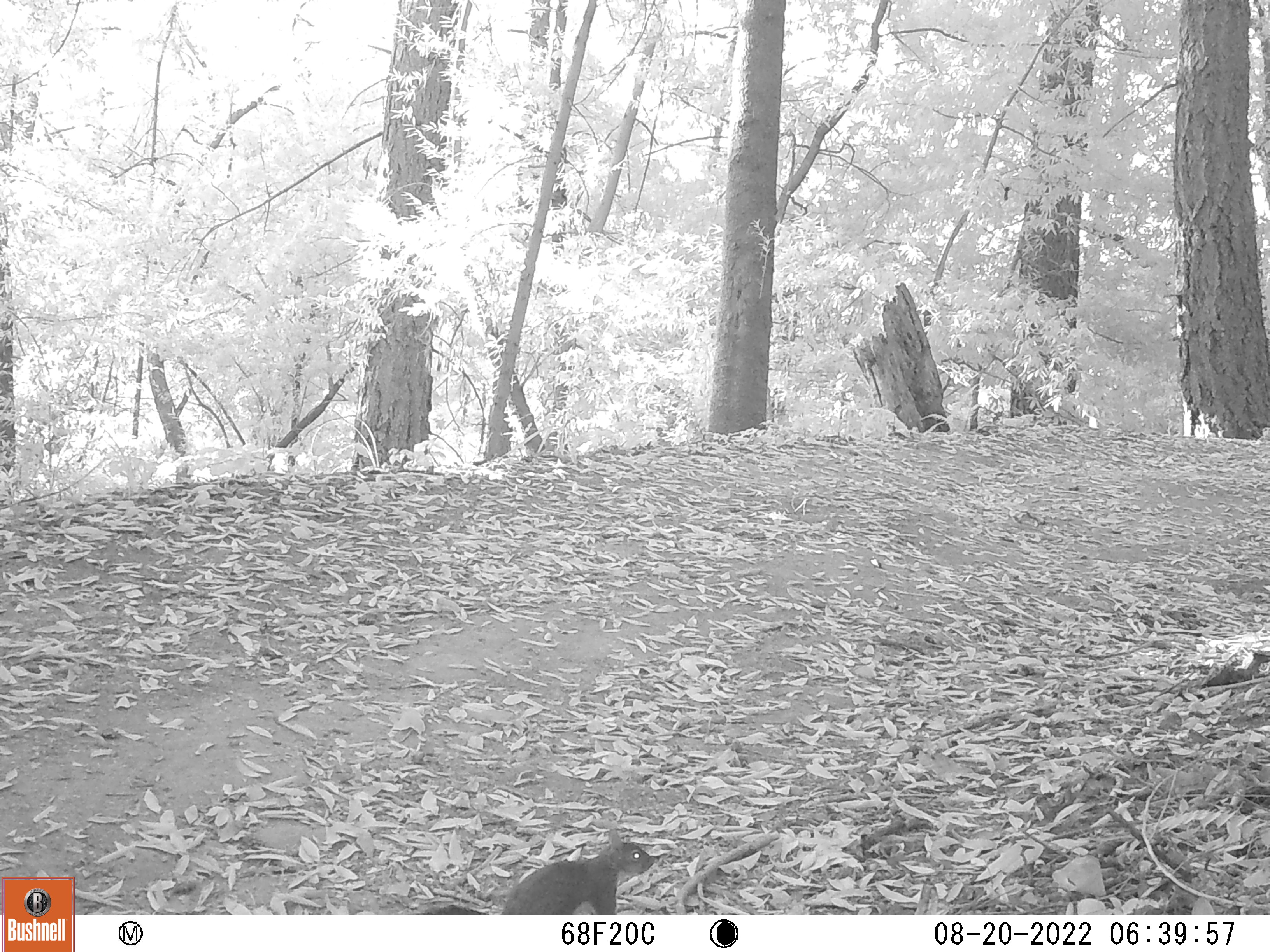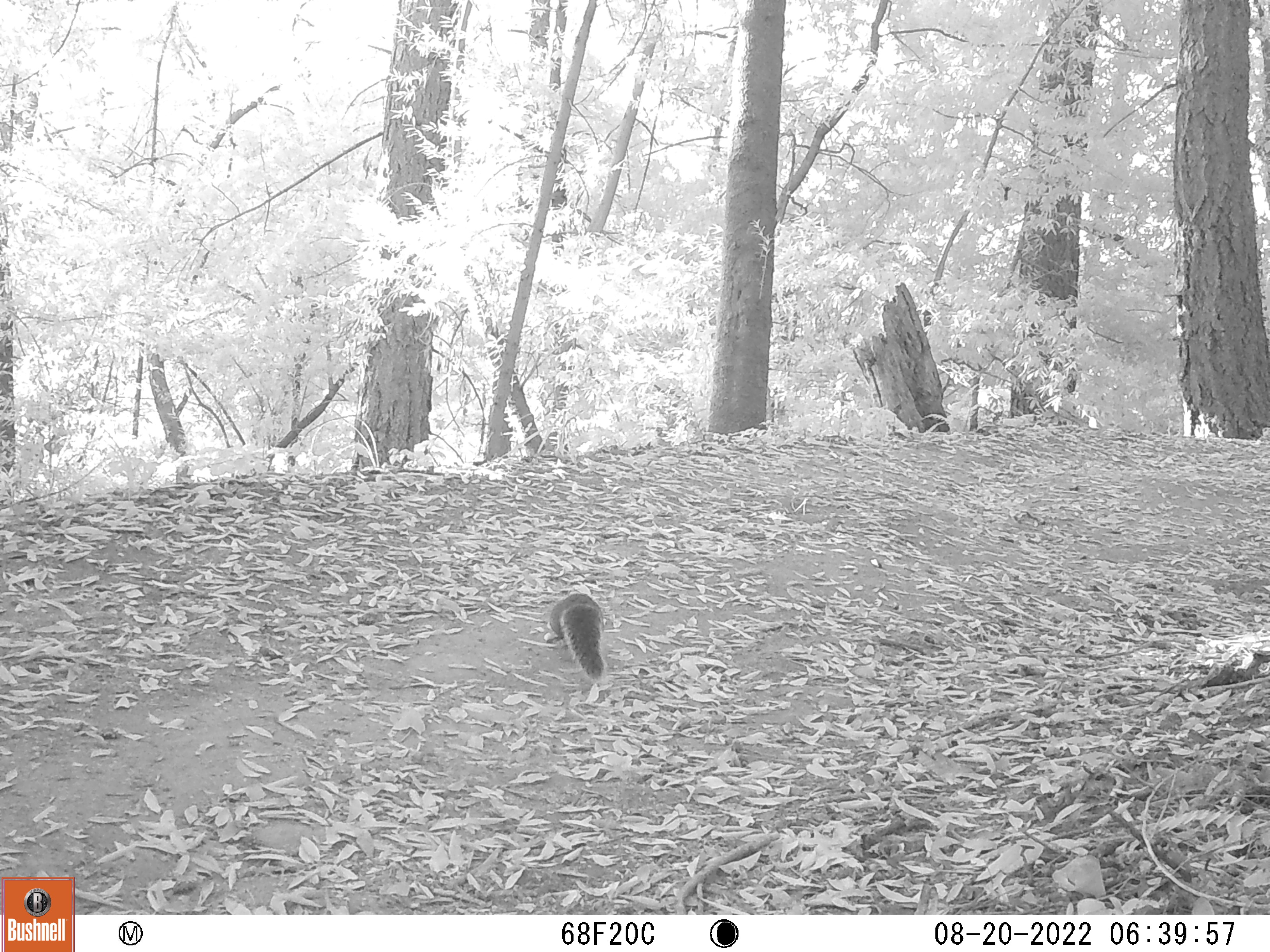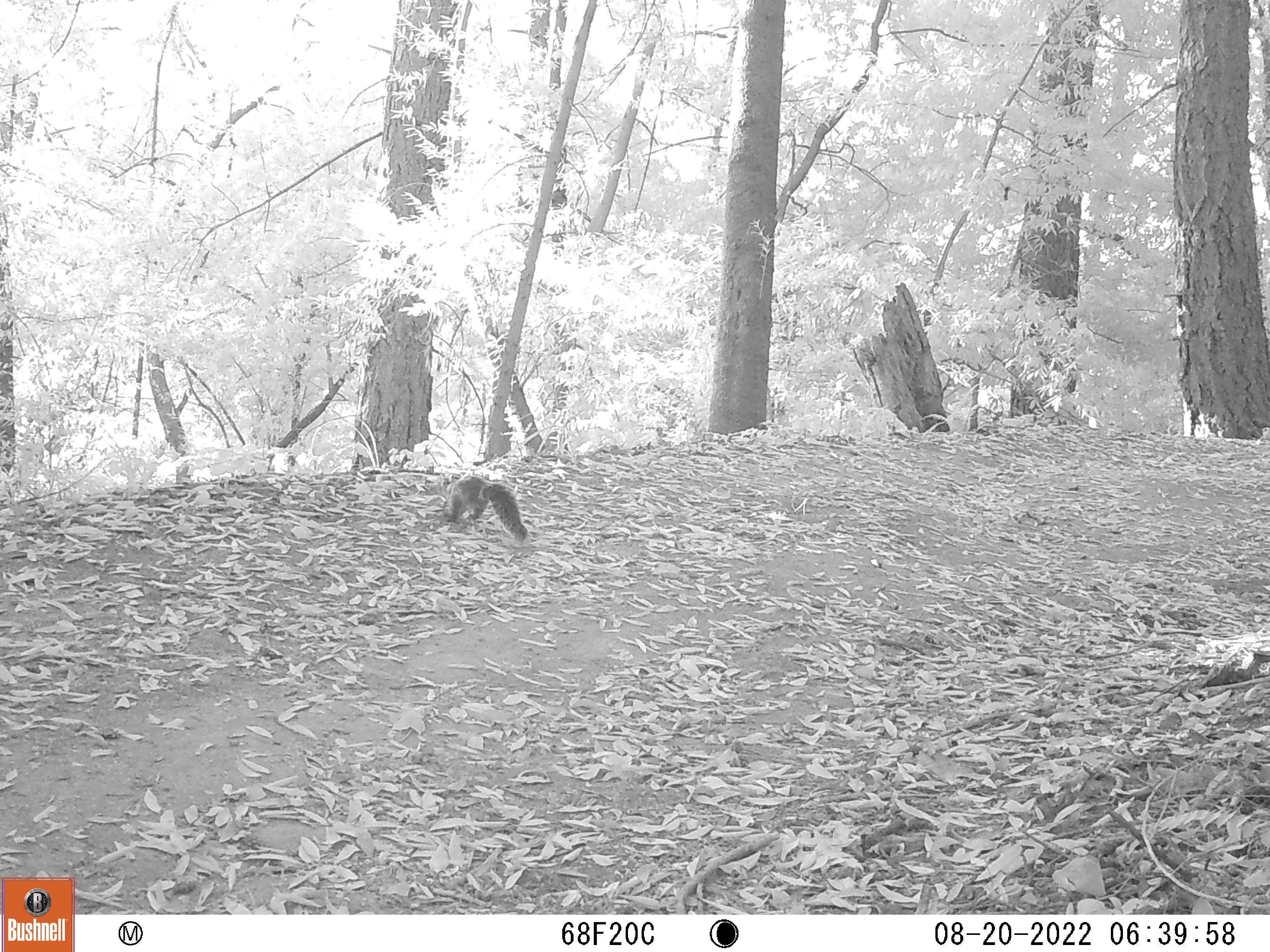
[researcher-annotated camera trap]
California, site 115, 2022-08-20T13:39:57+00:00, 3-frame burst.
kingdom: Animalia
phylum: Chordata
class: Mammalia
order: Rodentia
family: Sciuridae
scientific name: Sciuridae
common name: squirrel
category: unknown squirrel